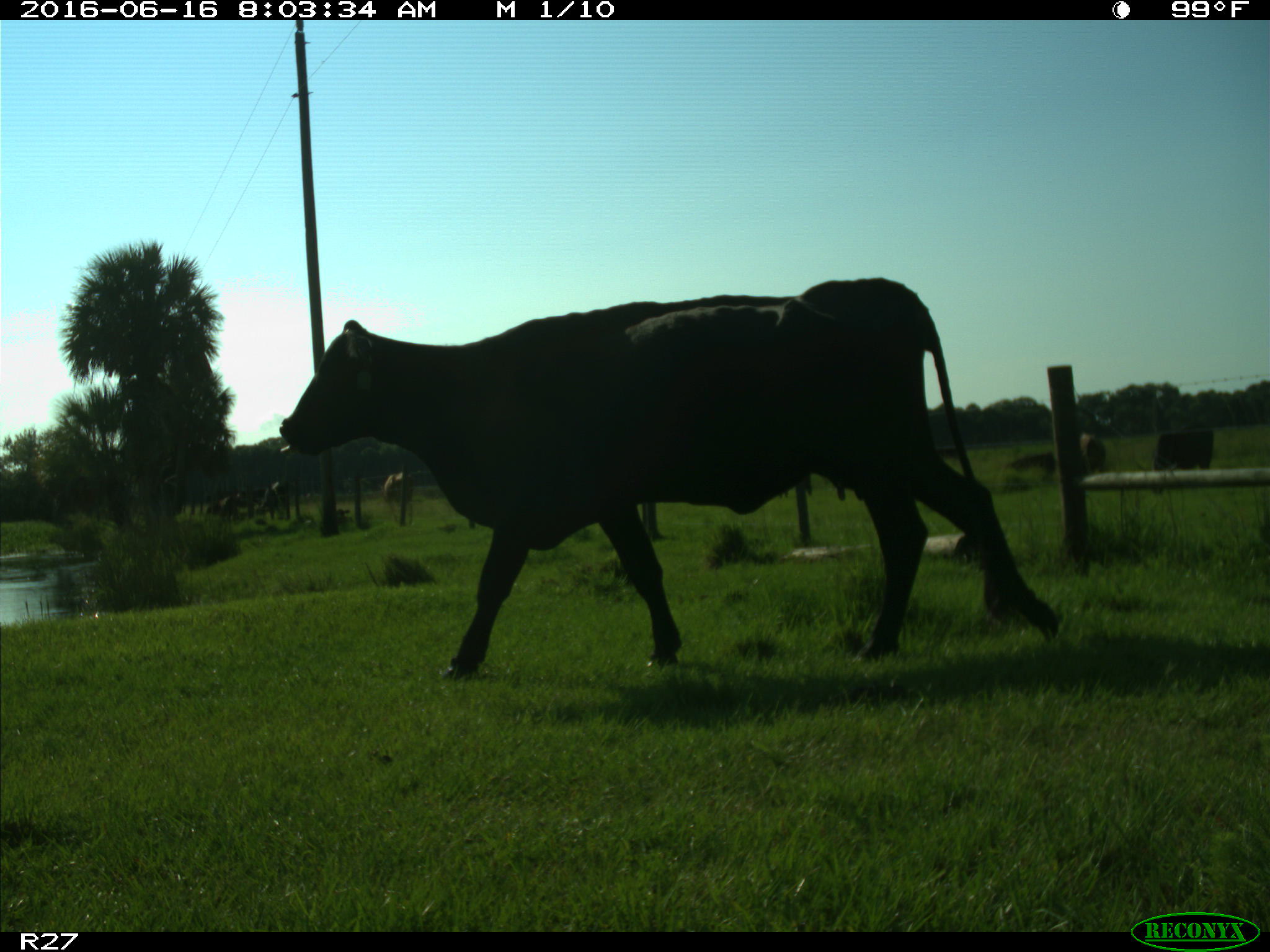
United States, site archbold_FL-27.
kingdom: Animalia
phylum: Chordata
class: Mammalia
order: Artiodactyla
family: Bovidae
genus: Bos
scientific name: Bos taurus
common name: domestic cow